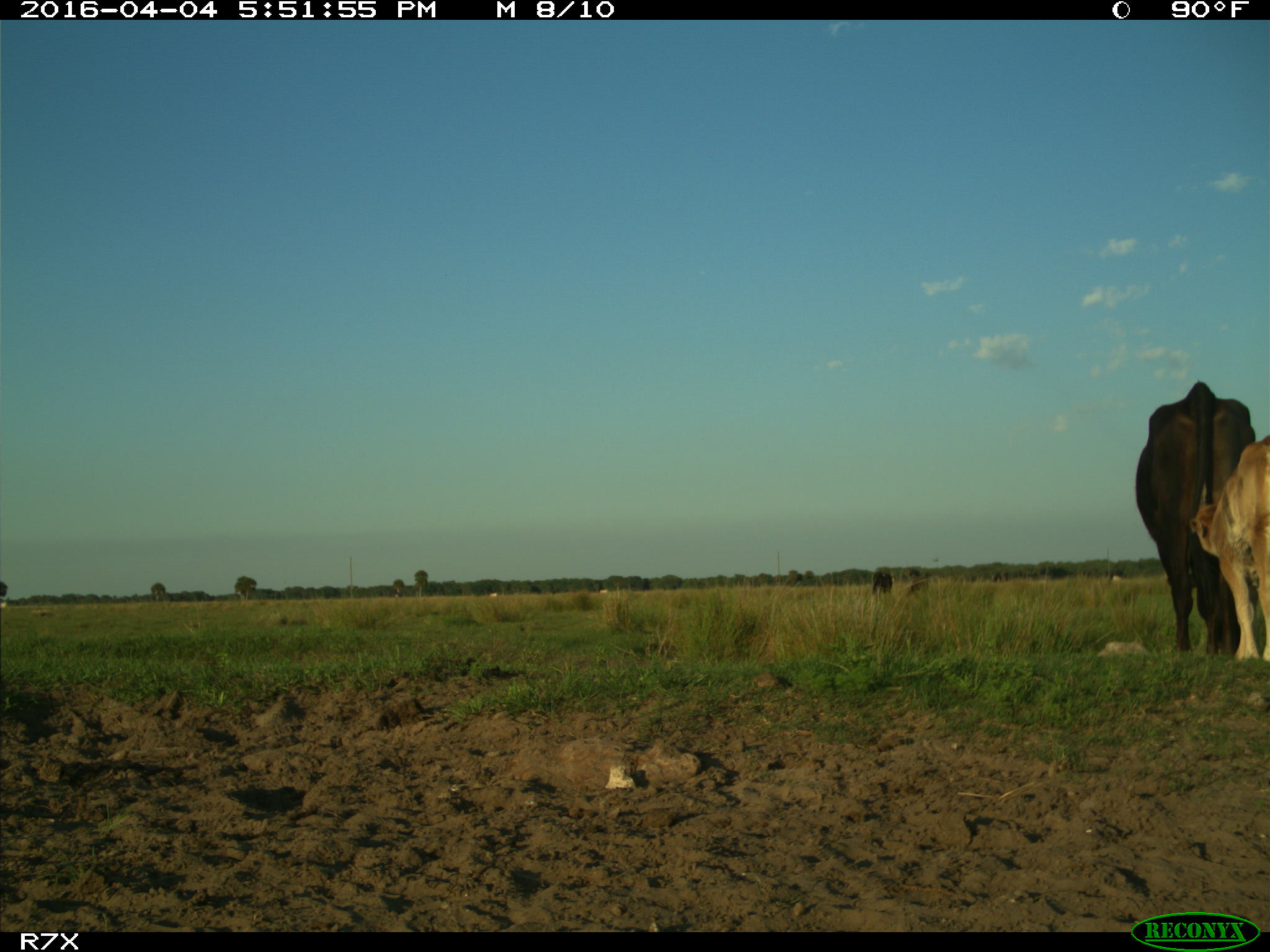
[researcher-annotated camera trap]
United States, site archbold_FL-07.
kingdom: Animalia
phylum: Chordata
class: Mammalia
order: Artiodactyla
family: Bovidae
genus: Bos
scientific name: Bos taurus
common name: domestic cow